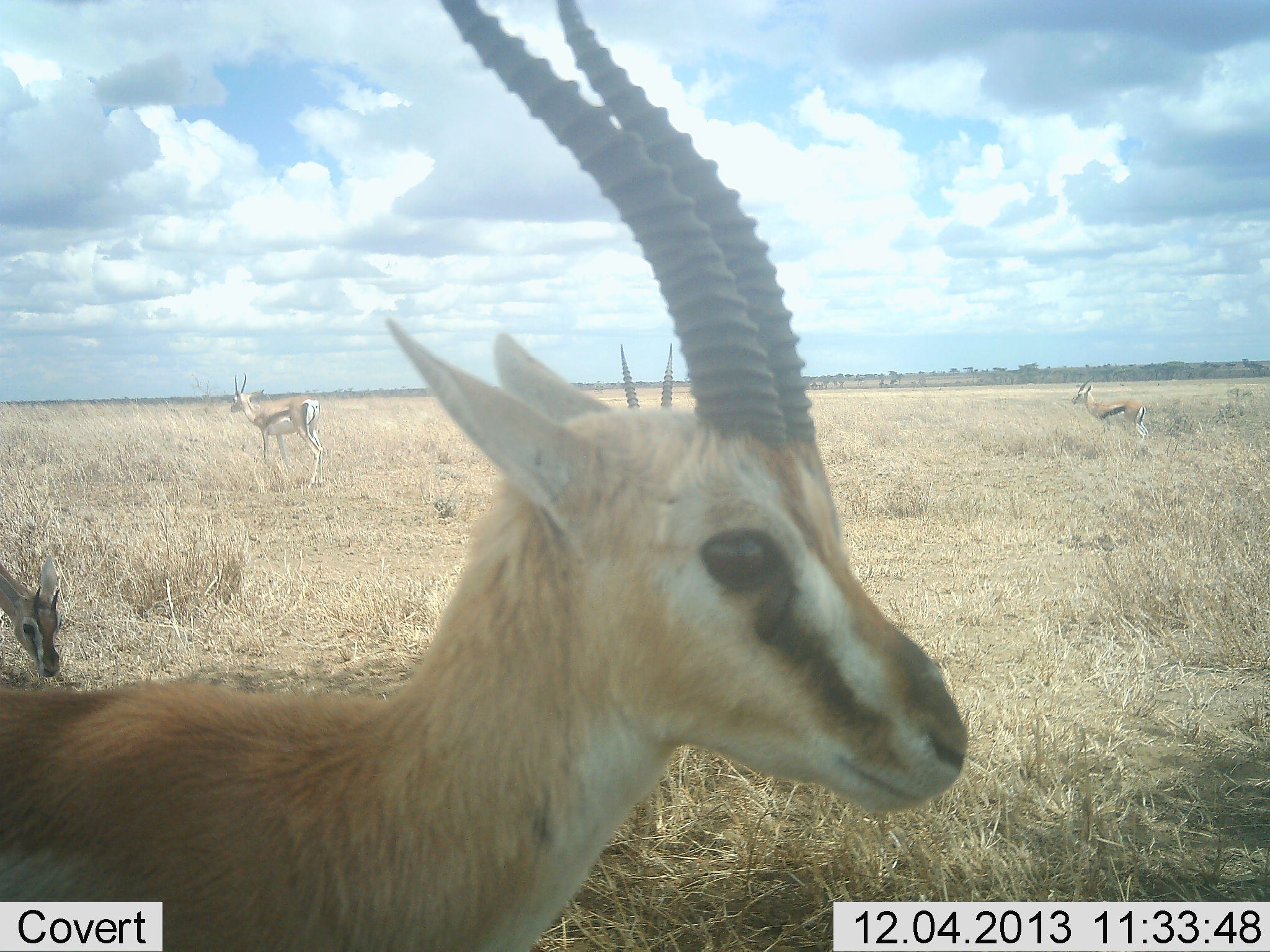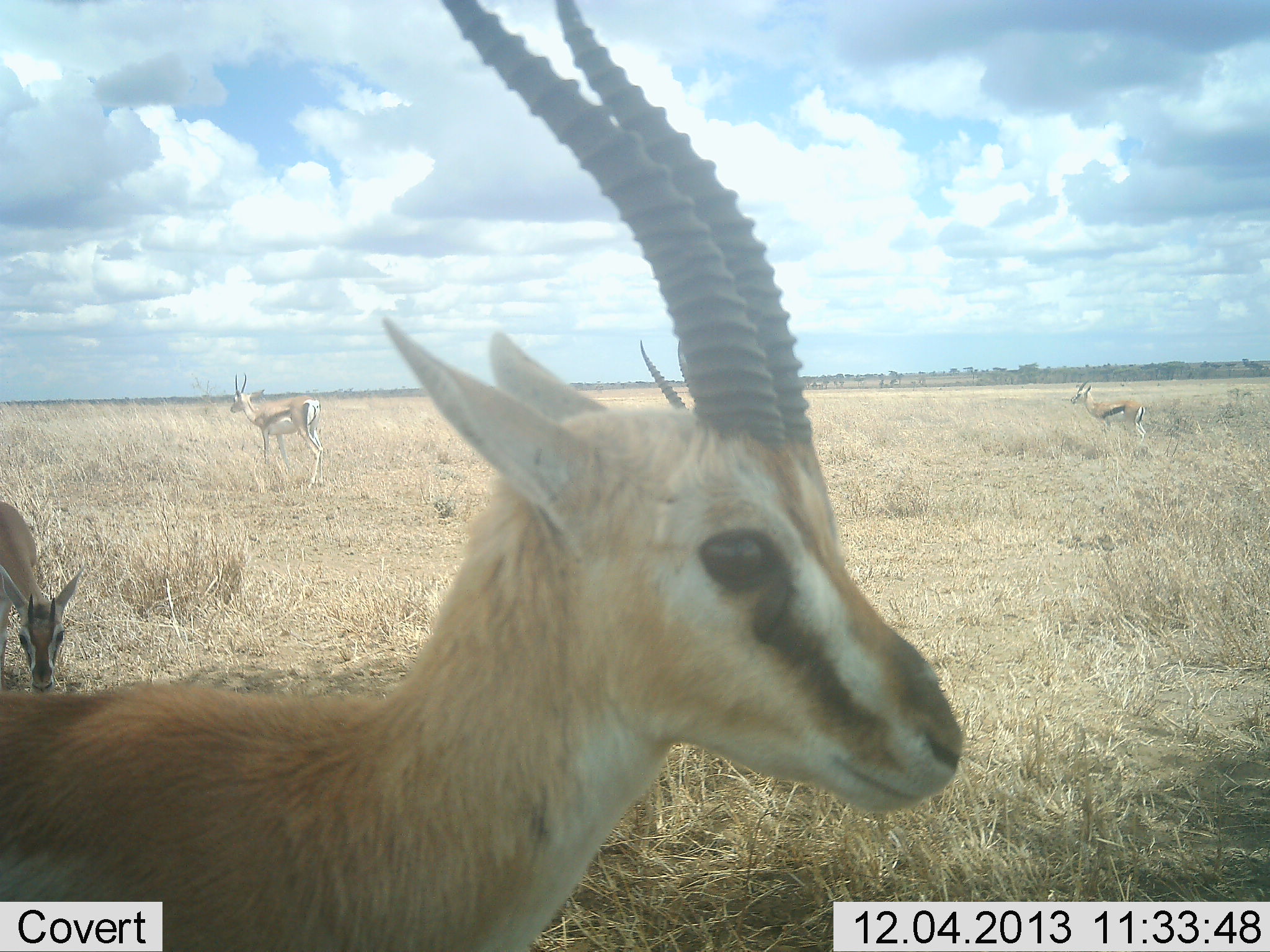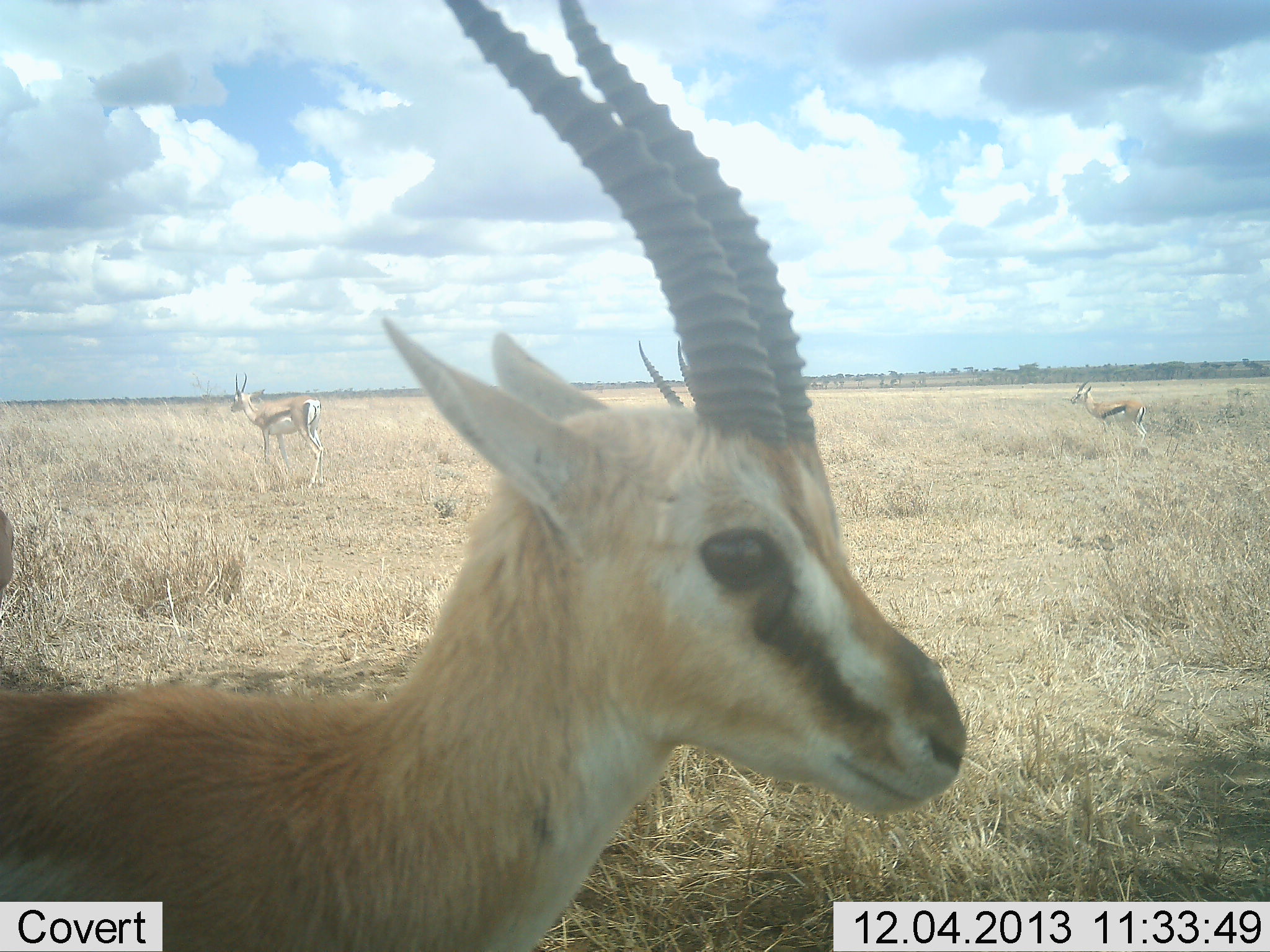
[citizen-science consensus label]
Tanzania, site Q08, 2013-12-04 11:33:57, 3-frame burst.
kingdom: Animalia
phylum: Chordata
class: Mammalia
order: Artiodactyla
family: Bovidae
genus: Eudorcas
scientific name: Eudorcas thomsonii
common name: thomson's gazelle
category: gazellethomsons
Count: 4.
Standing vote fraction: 100%.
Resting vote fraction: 0%.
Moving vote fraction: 17%.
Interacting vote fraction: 0%.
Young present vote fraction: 8%.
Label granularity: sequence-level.